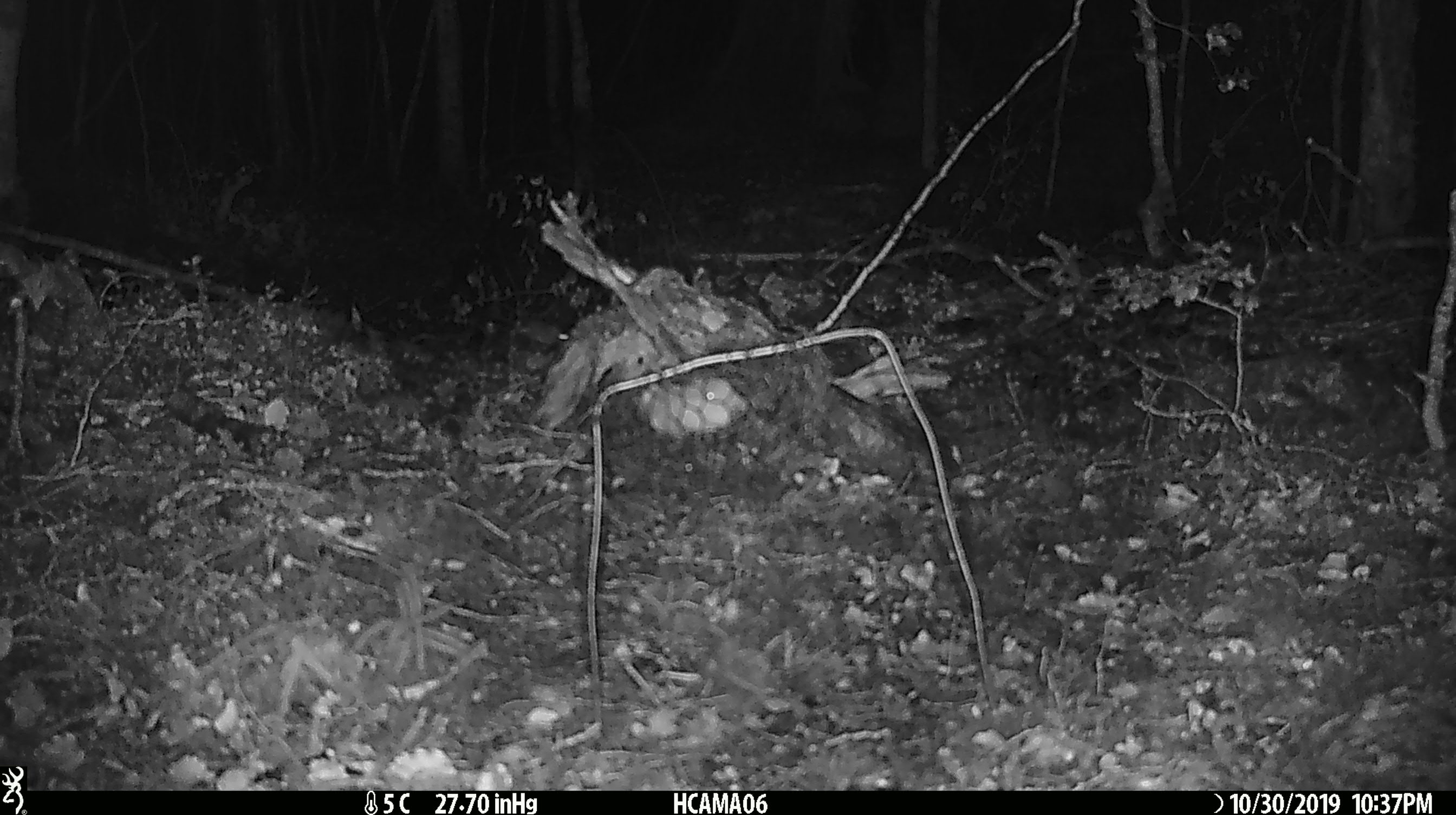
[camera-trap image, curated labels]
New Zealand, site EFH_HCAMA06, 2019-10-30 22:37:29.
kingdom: Animalia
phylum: Chordata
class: Mammalia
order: Rodentia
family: Muridae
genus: Mus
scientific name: Mus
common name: mouse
Mouse (Mus).